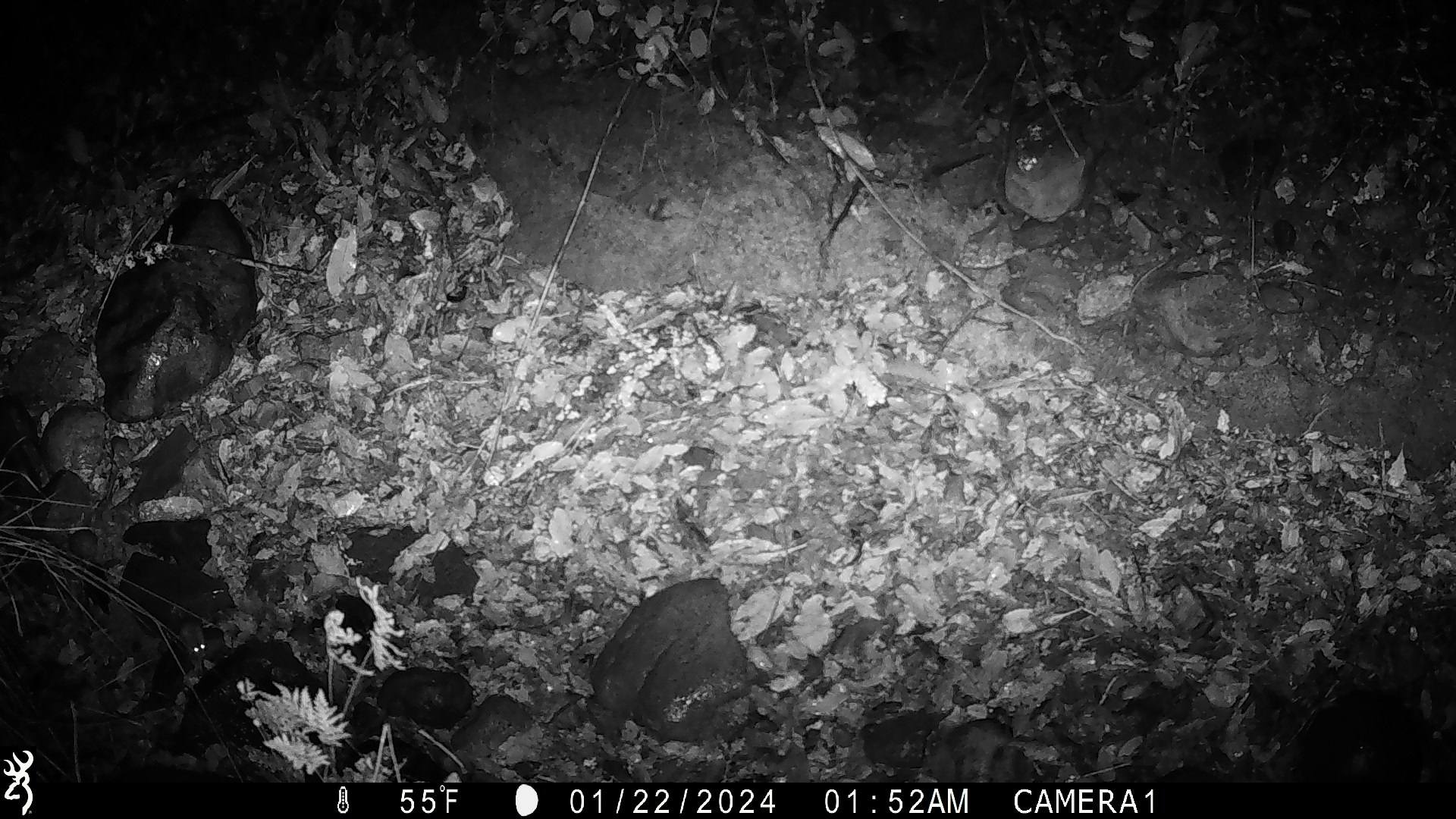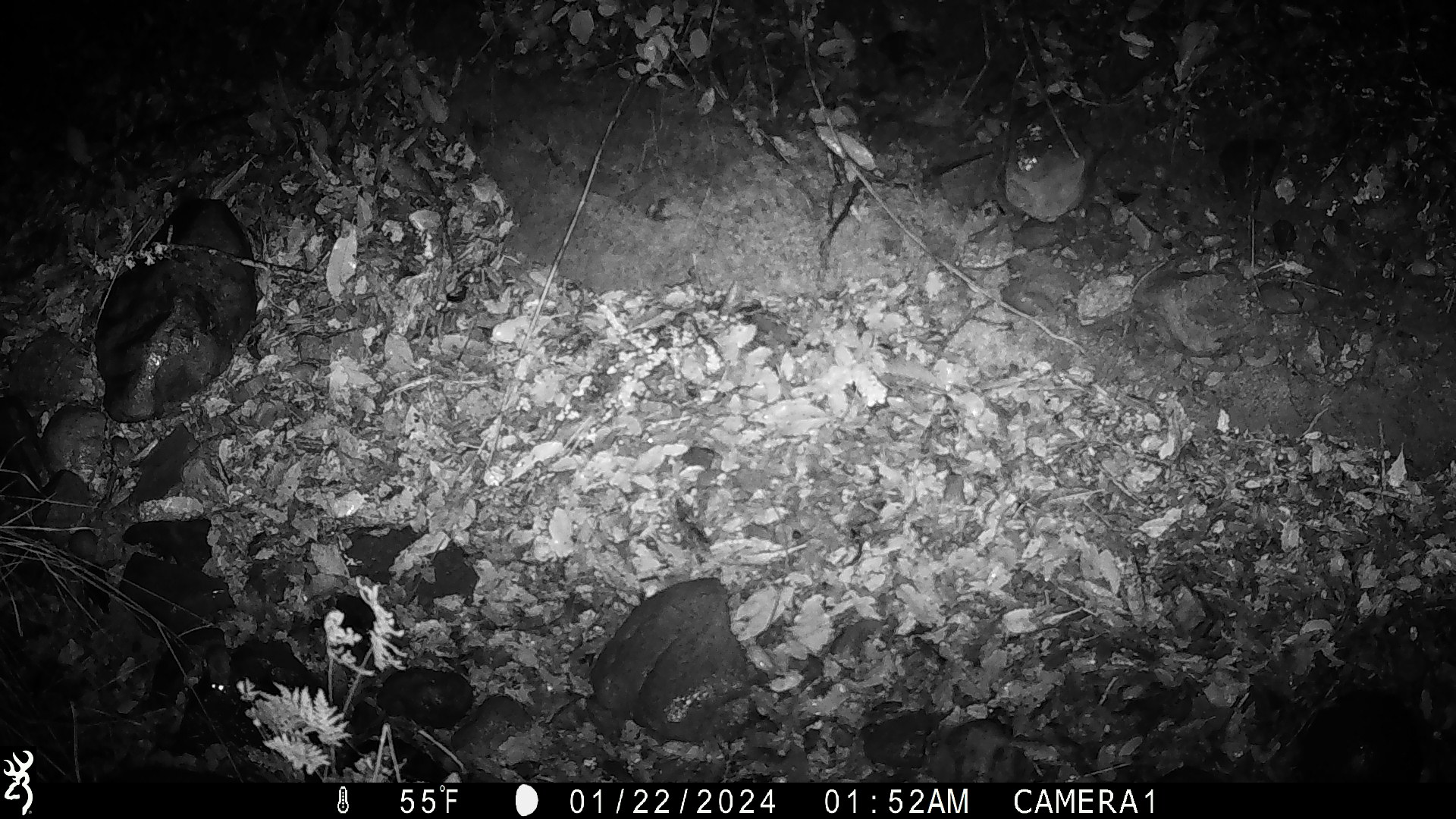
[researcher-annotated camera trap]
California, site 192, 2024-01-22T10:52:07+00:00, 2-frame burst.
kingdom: Animalia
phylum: Chordata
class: Mammalia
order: Rodentia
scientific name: Rodentia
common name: mouse or rat